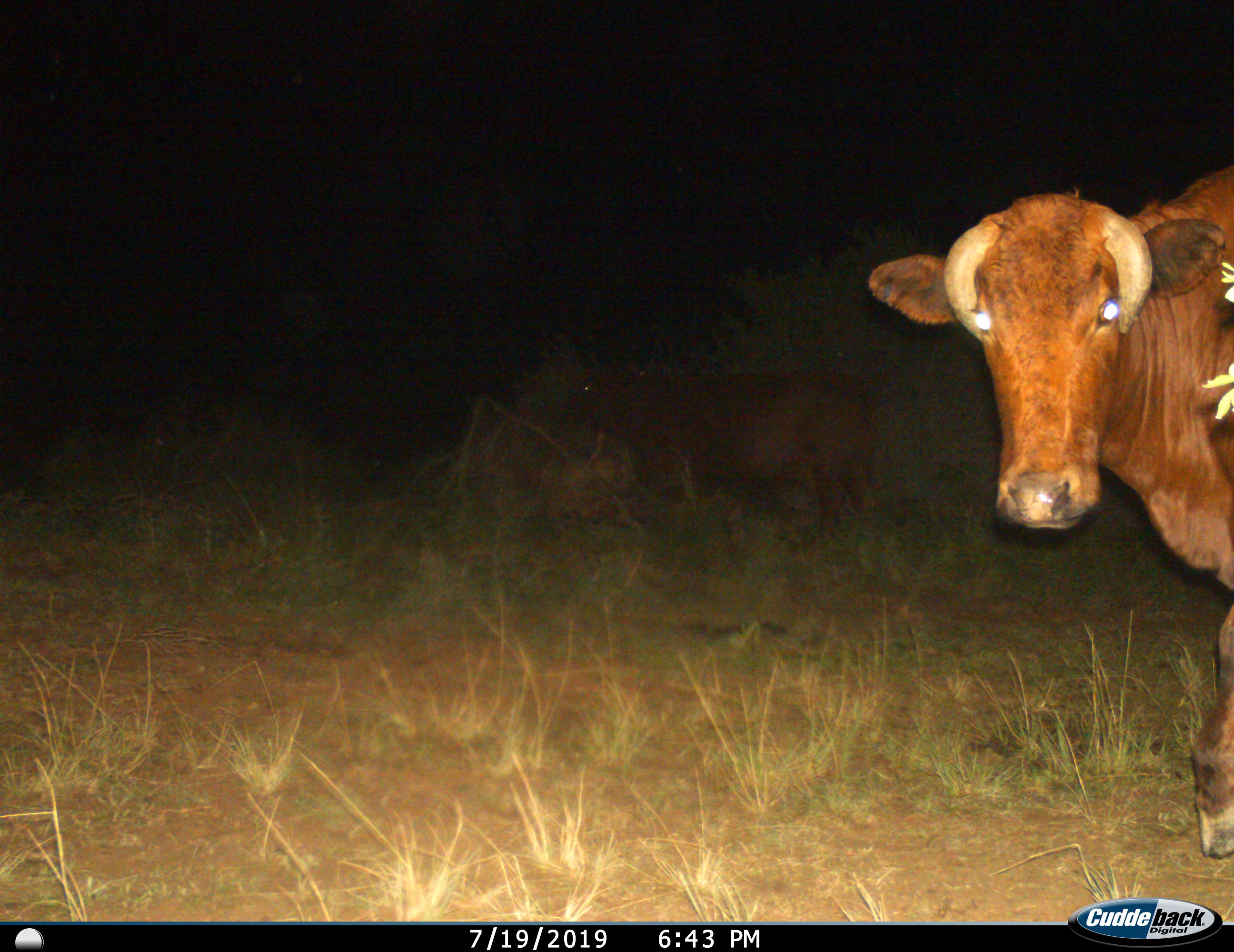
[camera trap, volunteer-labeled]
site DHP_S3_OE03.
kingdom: Animalia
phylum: Chordata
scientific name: Vertebrata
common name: domestic animal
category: domesticanimal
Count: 1.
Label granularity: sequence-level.